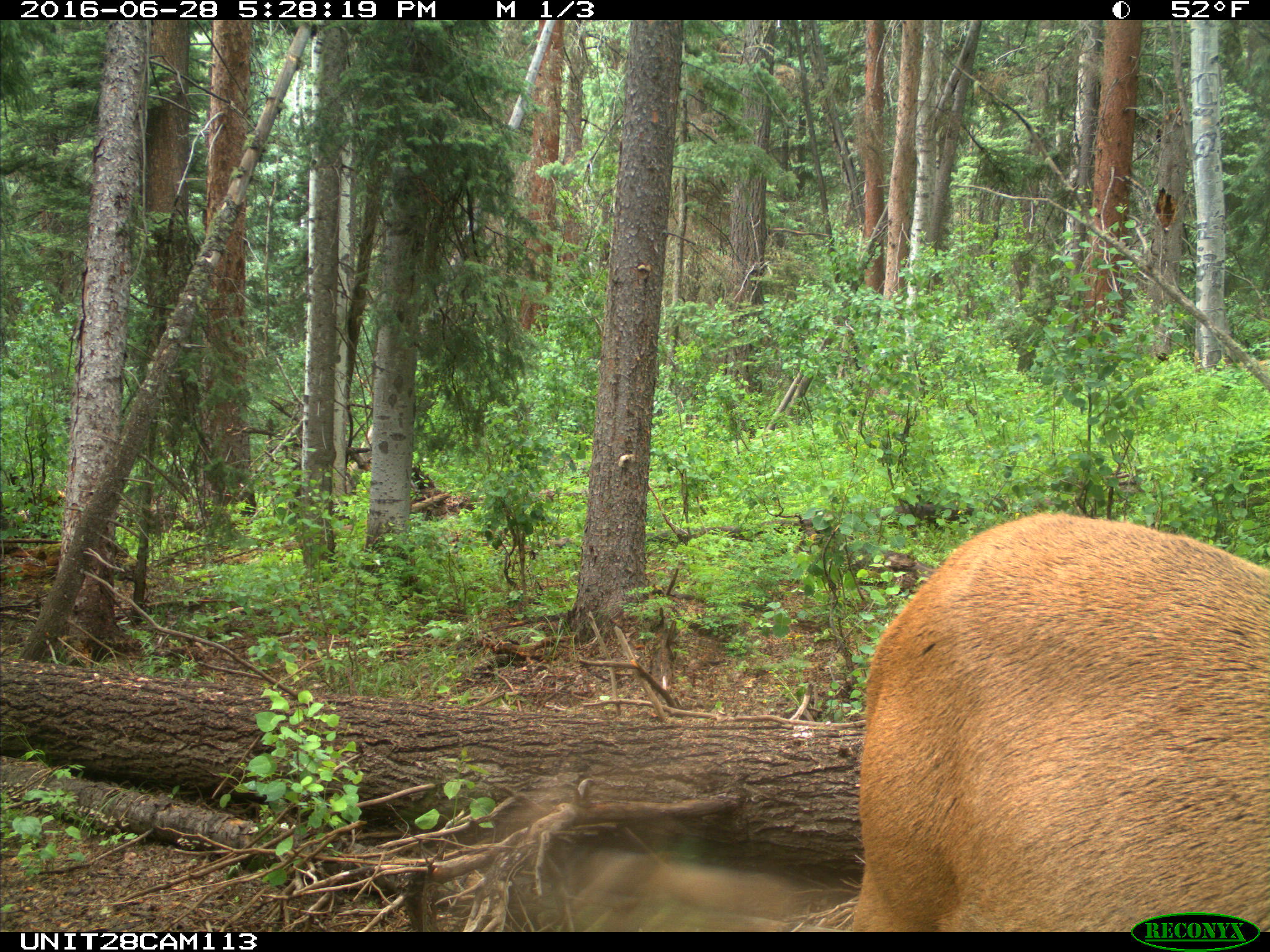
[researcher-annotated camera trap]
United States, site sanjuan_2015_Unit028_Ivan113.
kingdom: Animalia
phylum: Chordata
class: Mammalia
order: Artiodactyla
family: Cervidae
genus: Cervus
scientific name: Cervus elaphus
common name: red deer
Cervus elaphus (red deer).